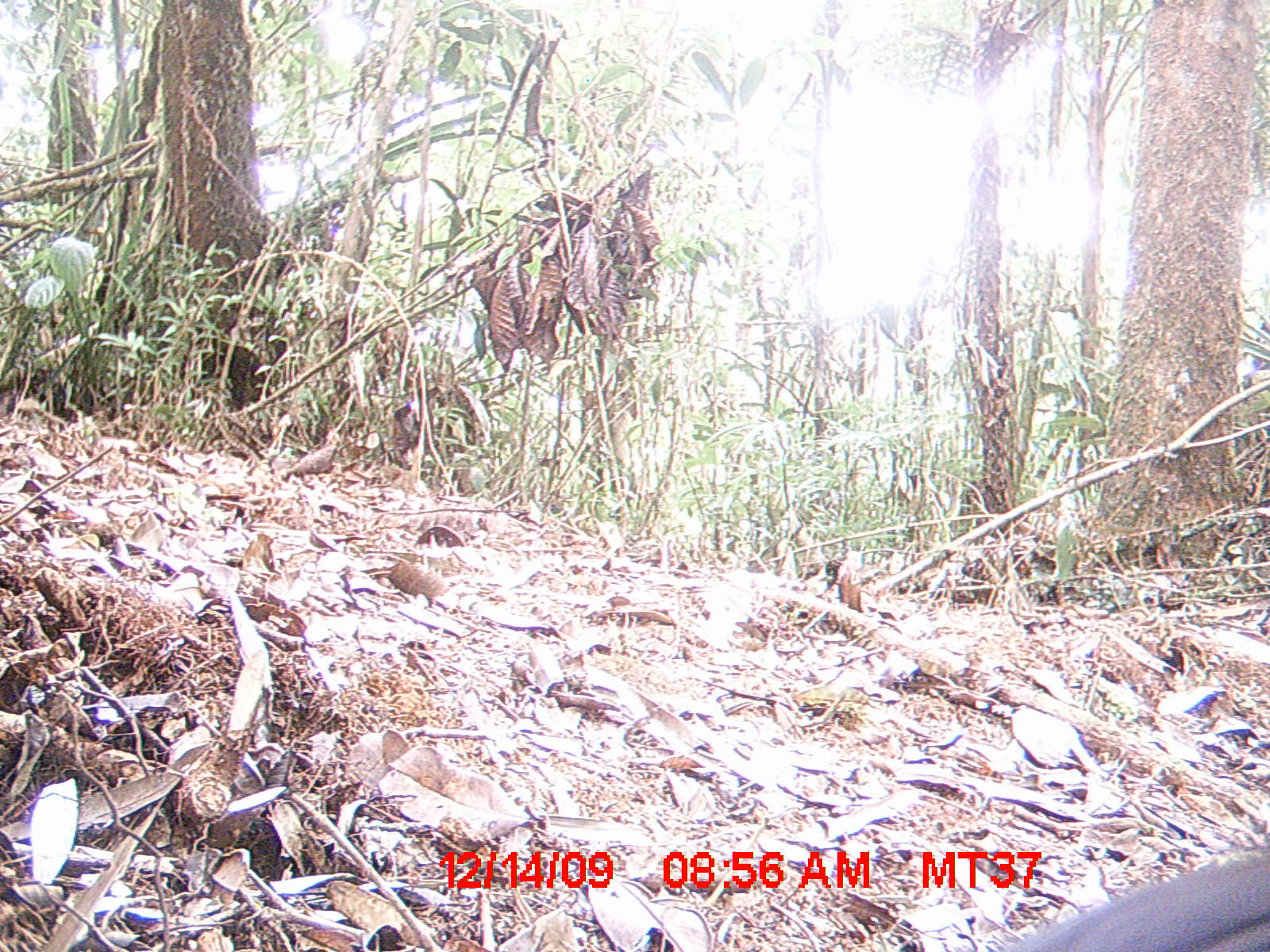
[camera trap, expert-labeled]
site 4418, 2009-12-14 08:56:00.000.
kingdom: Animalia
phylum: Chordata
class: Aves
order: Cuculiformes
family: Cuculidae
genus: Coua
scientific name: Coua caerulea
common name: blue coua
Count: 1.